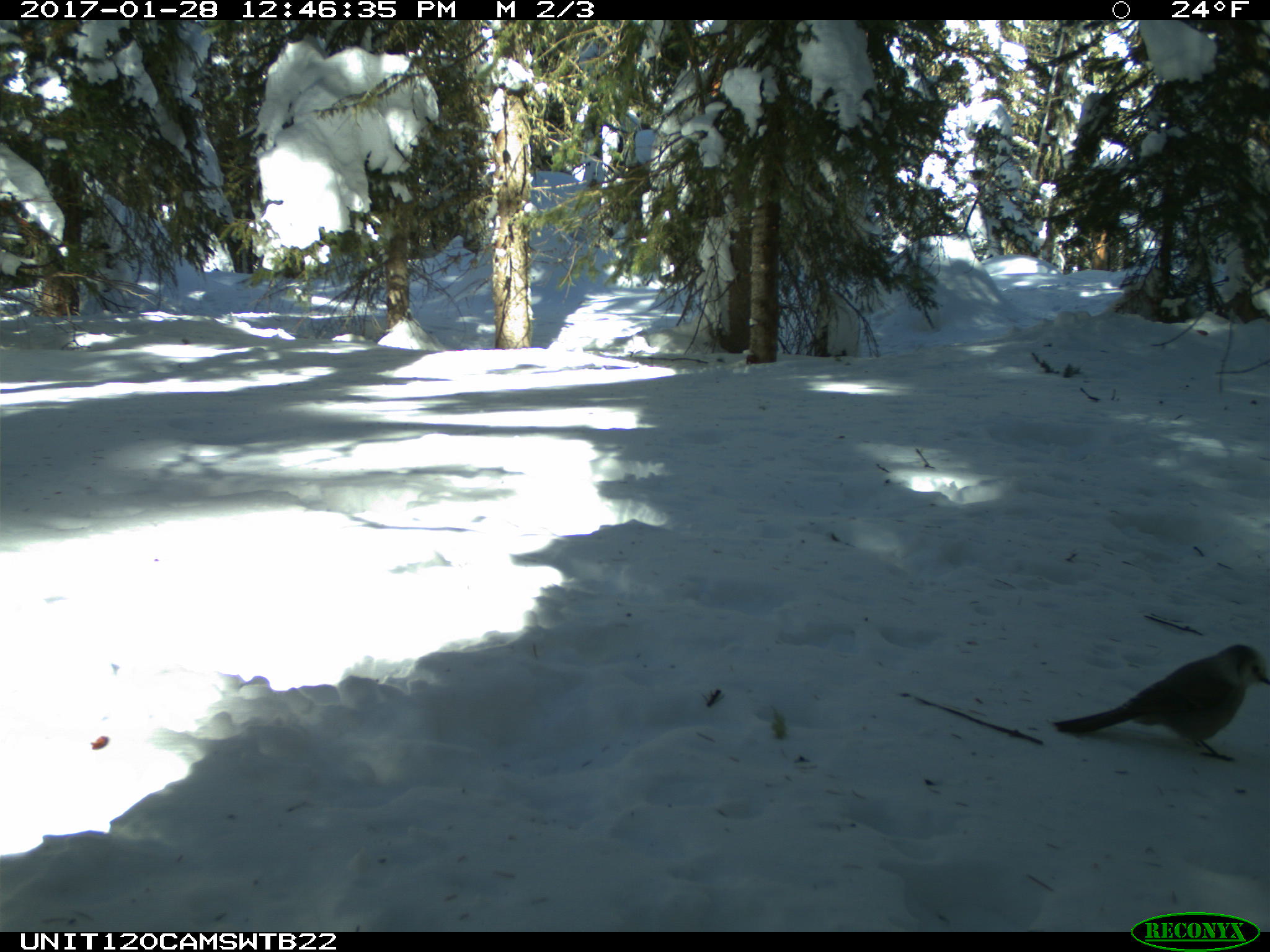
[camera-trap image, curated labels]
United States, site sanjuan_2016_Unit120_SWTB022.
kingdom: Animalia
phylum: Chordata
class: Aves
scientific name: Aves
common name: birds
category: unidentified bird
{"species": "unidentified bird (birds) (Aves)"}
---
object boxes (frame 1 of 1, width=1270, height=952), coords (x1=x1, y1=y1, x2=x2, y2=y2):
animal: (x1=1052, y1=643, x2=1270, y2=762)